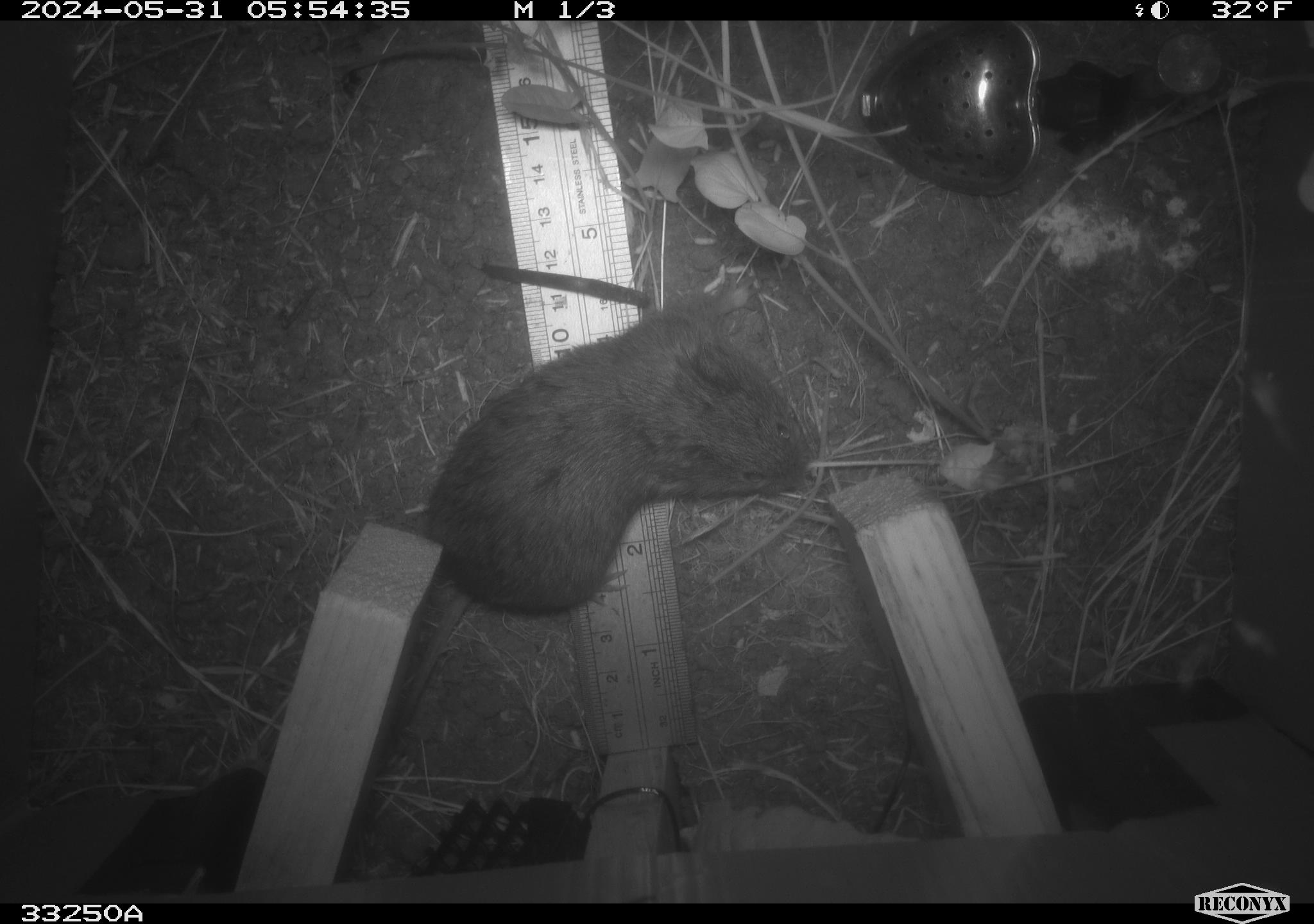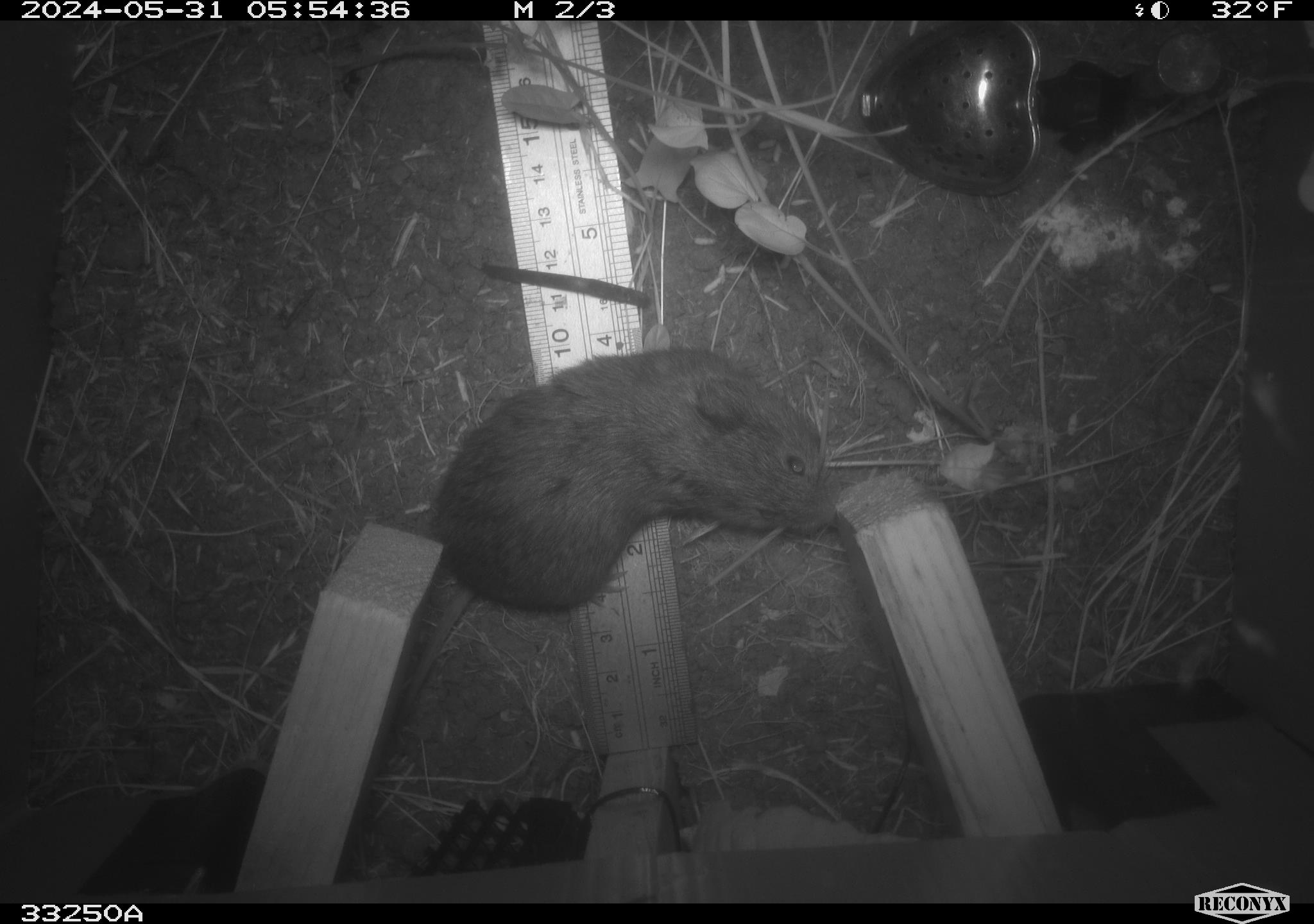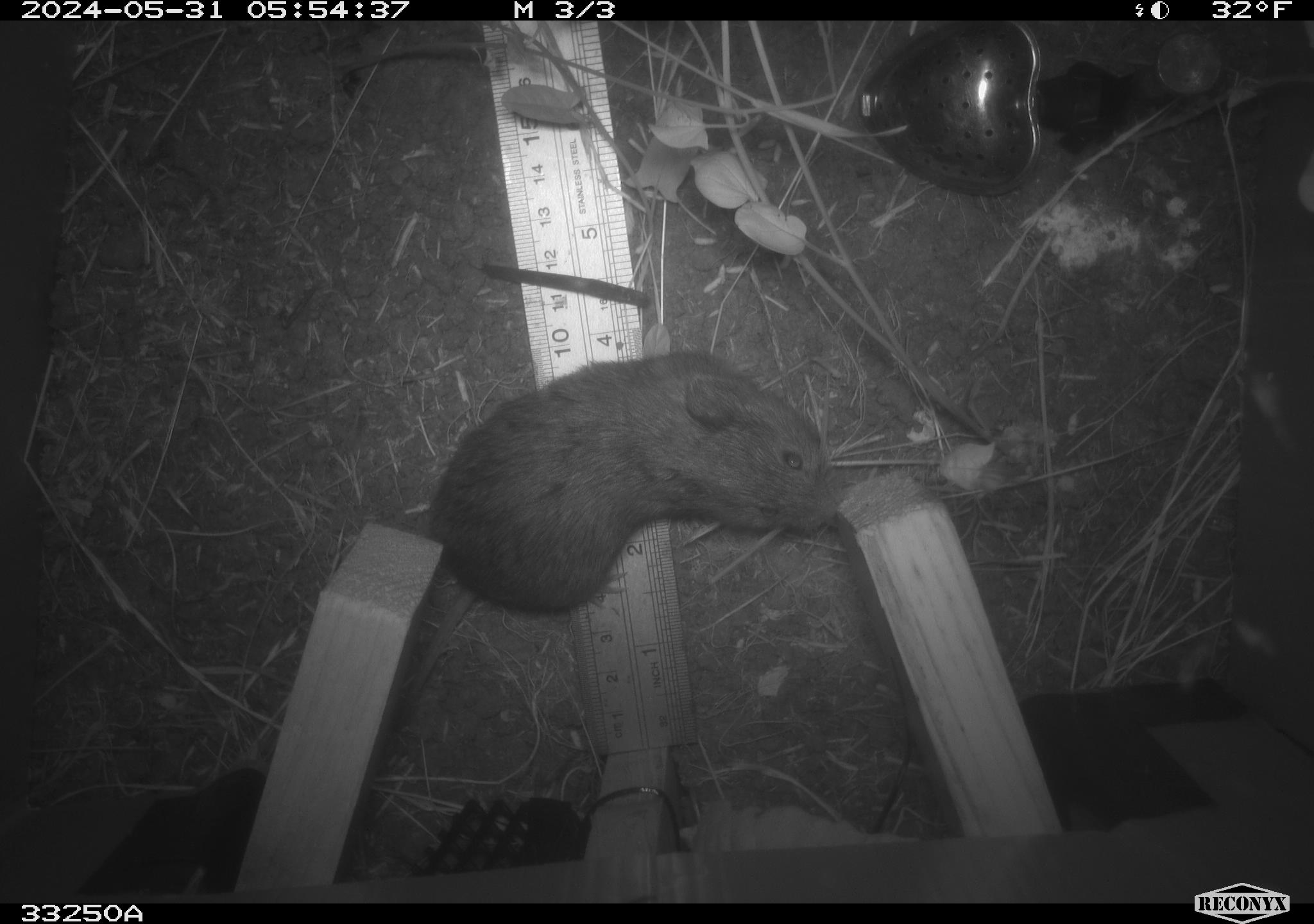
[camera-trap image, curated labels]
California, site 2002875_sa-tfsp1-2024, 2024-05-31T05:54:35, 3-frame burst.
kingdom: Animalia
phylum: Chordata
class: Mammalia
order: Rodentia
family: Cricetidae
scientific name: Arvicolinae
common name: voles, lemmings, and muskrats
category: arvicolinae subfamily